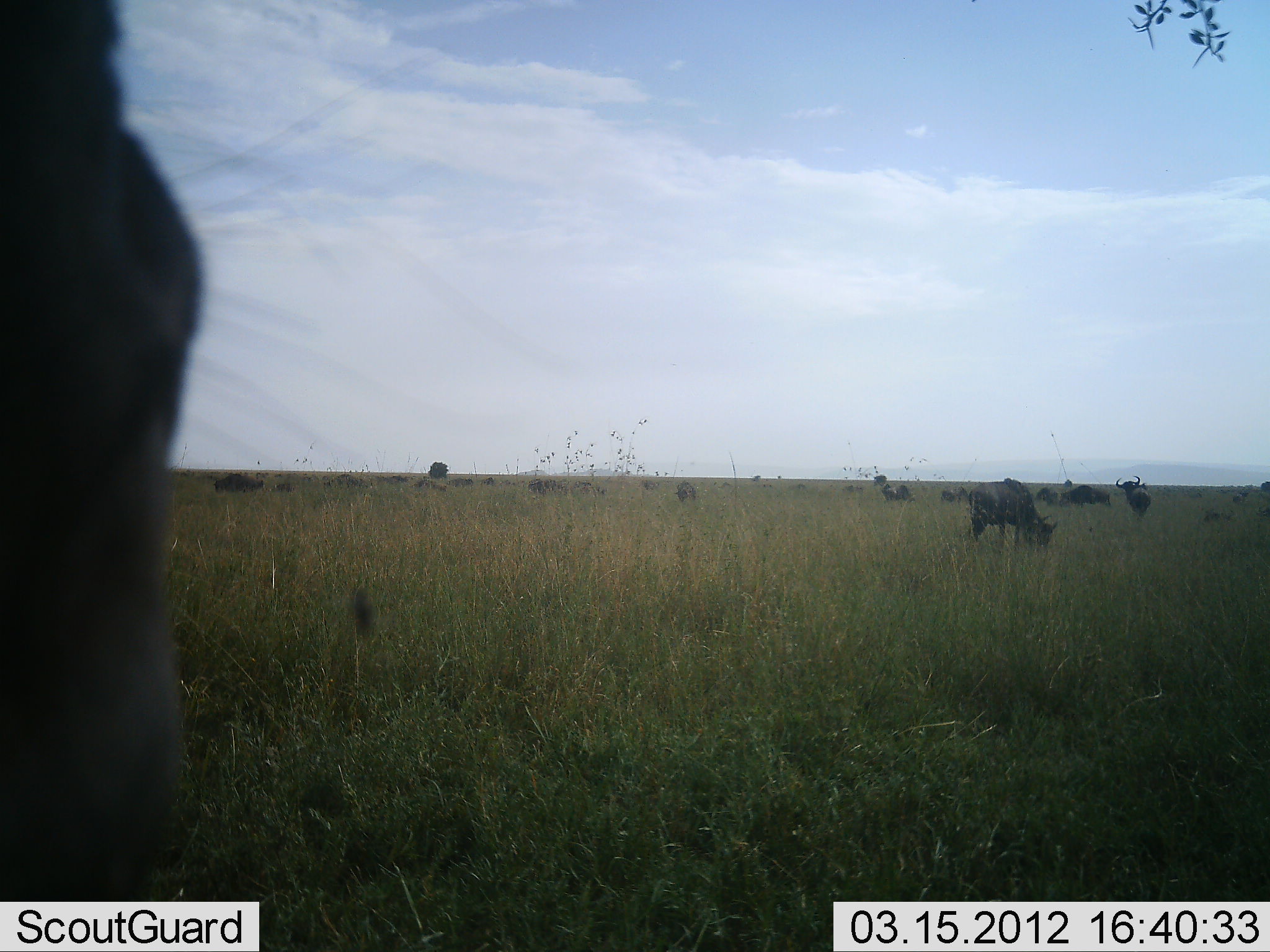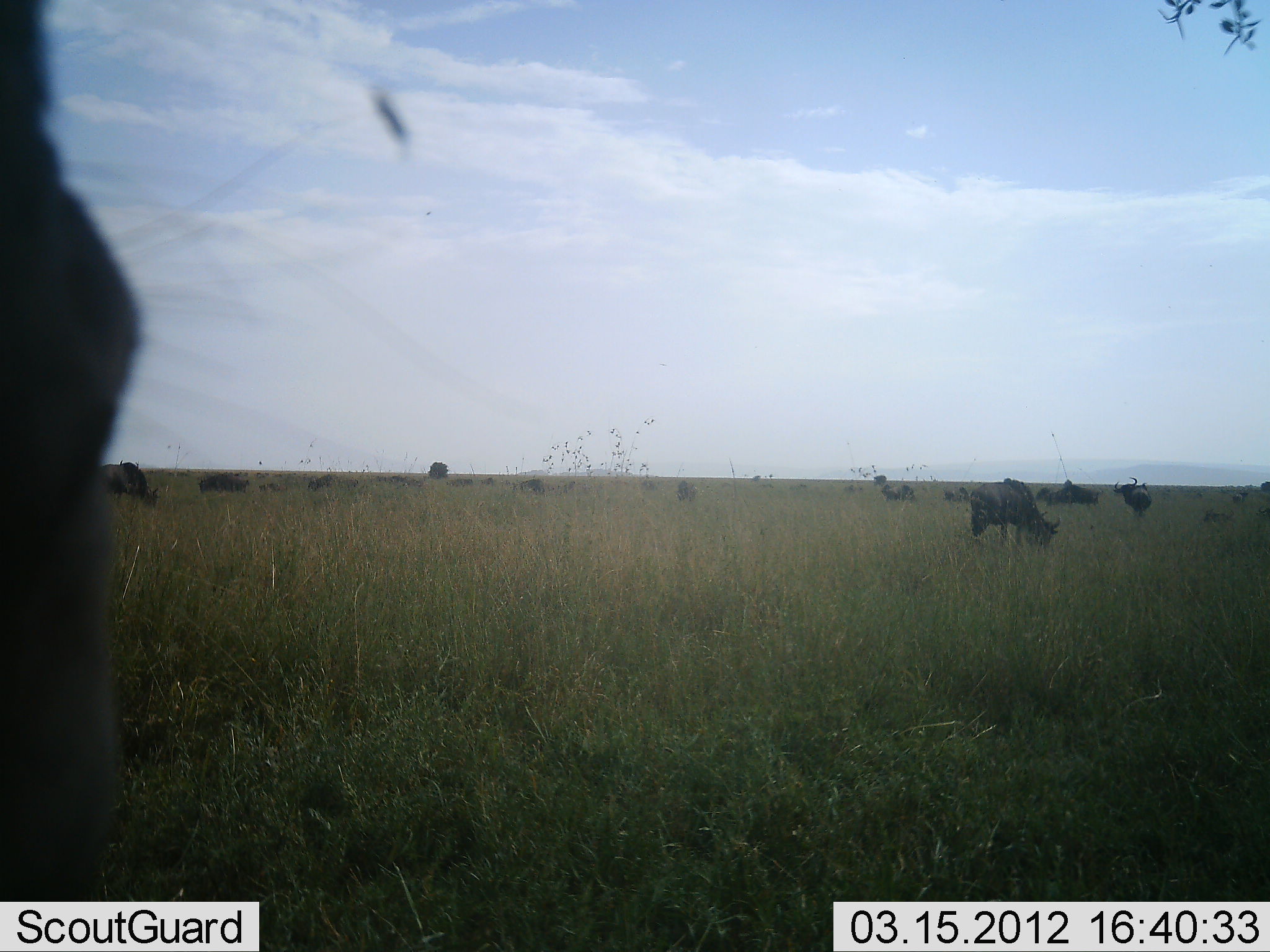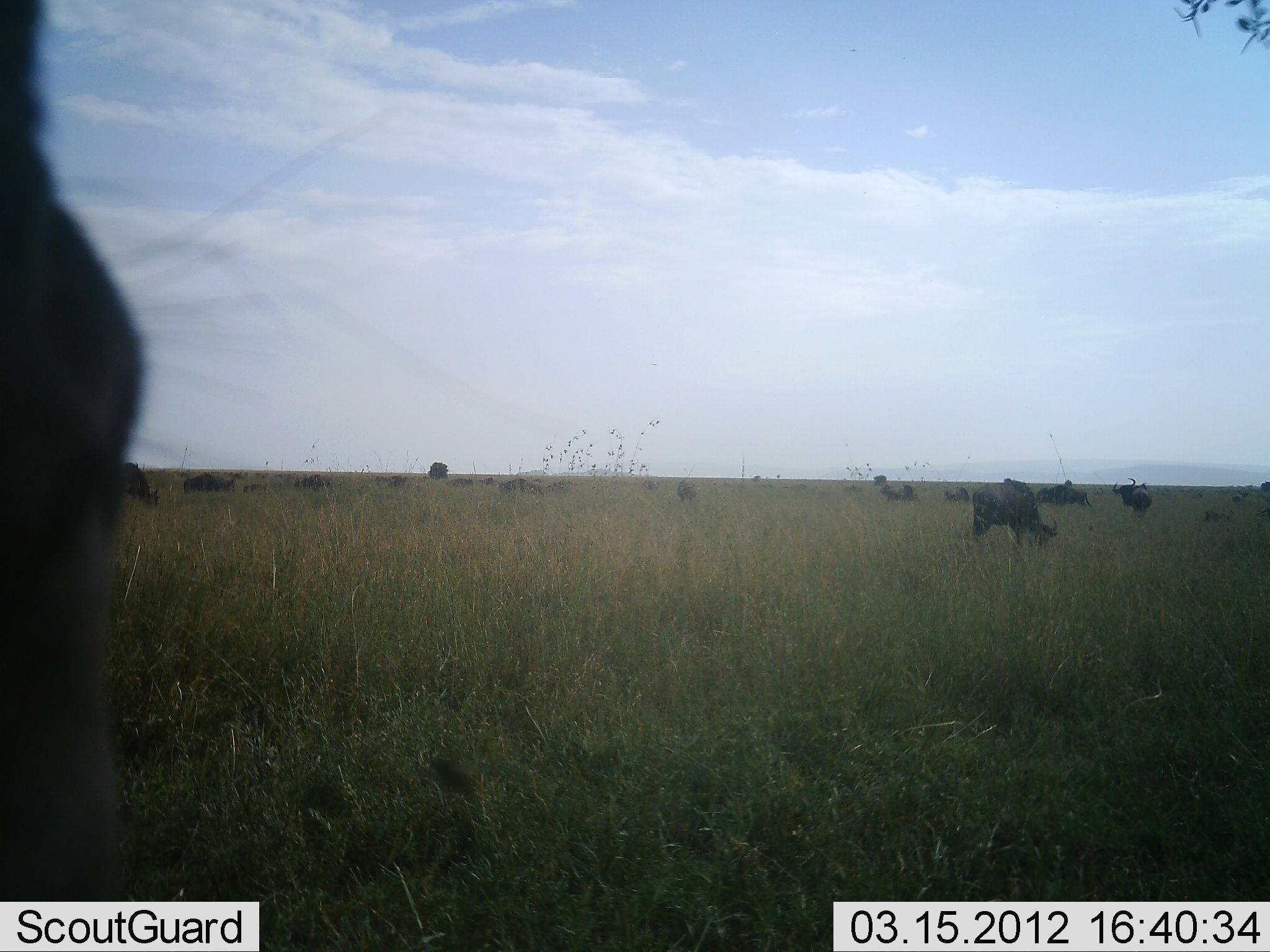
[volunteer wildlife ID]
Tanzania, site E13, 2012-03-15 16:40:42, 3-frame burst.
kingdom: Animalia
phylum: Chordata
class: Mammalia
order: Artiodactyla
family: Bovidae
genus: Connochaetes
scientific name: Connochaetes taurinus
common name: blue wildebeest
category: wildebeest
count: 11-50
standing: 67%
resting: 24%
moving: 38%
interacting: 5%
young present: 0%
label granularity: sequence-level